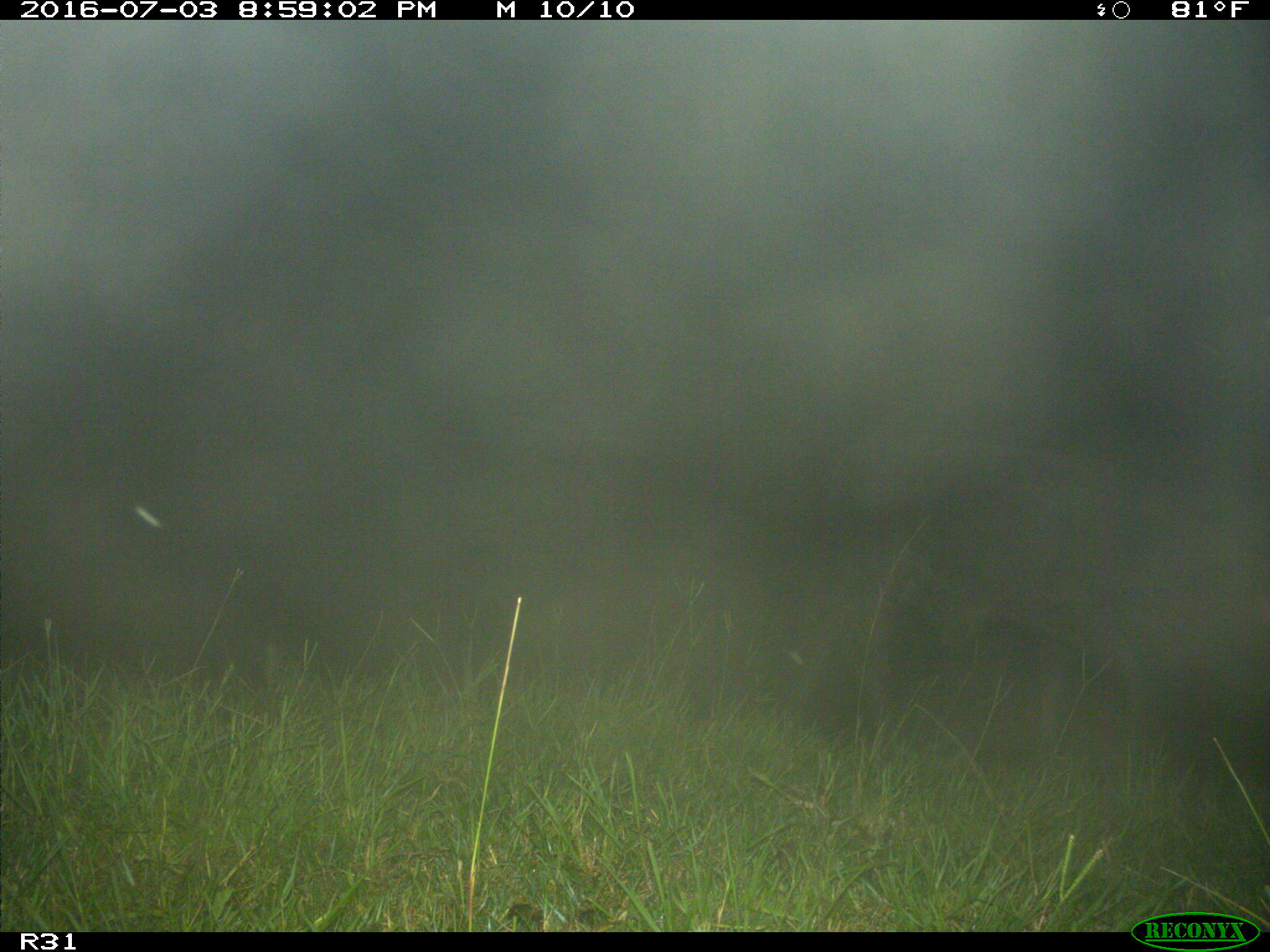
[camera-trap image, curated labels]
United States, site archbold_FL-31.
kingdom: Animalia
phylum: Chordata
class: Mammalia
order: Artiodactyla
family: Bovidae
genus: Bos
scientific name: Bos taurus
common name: domestic cow